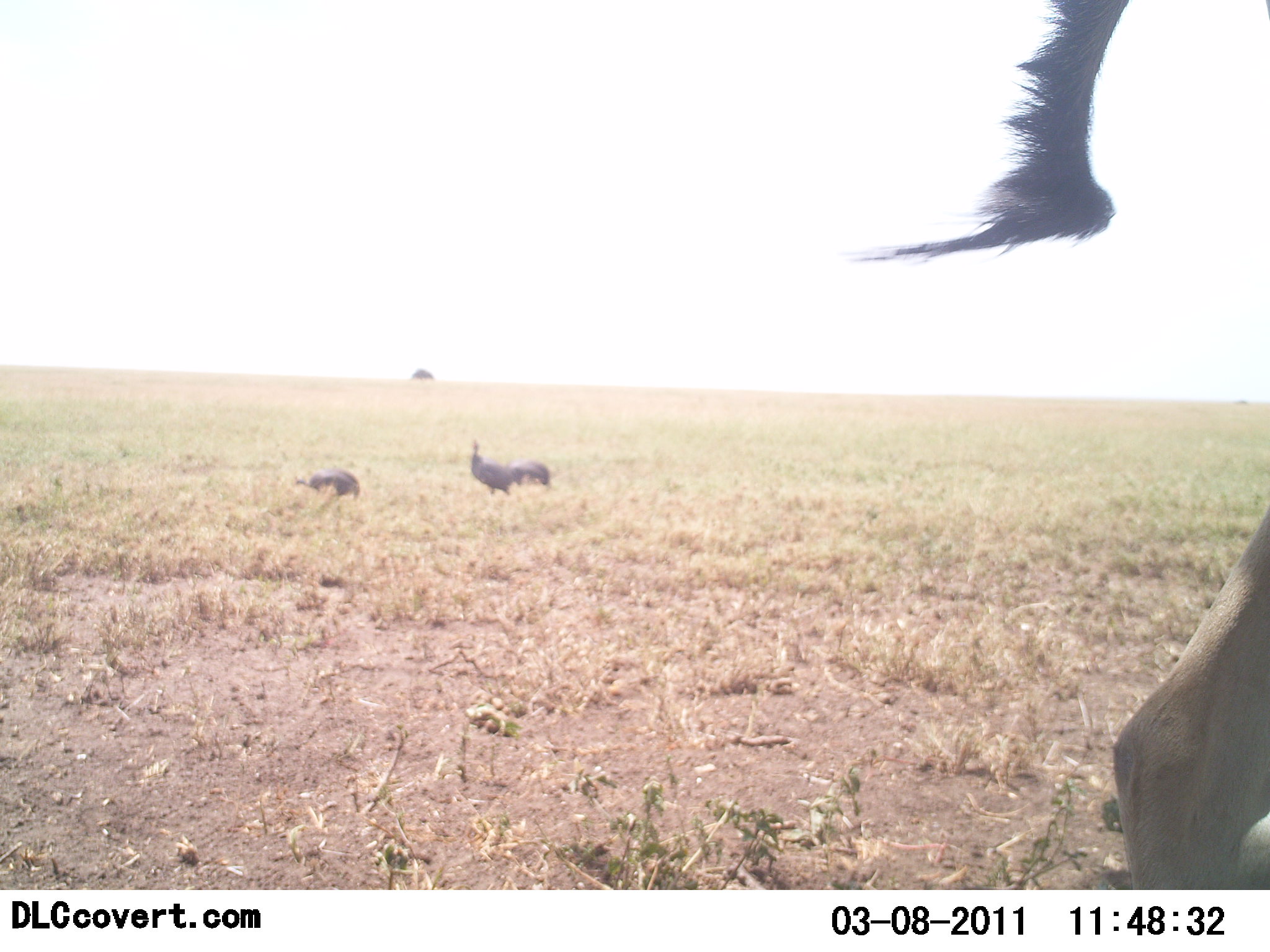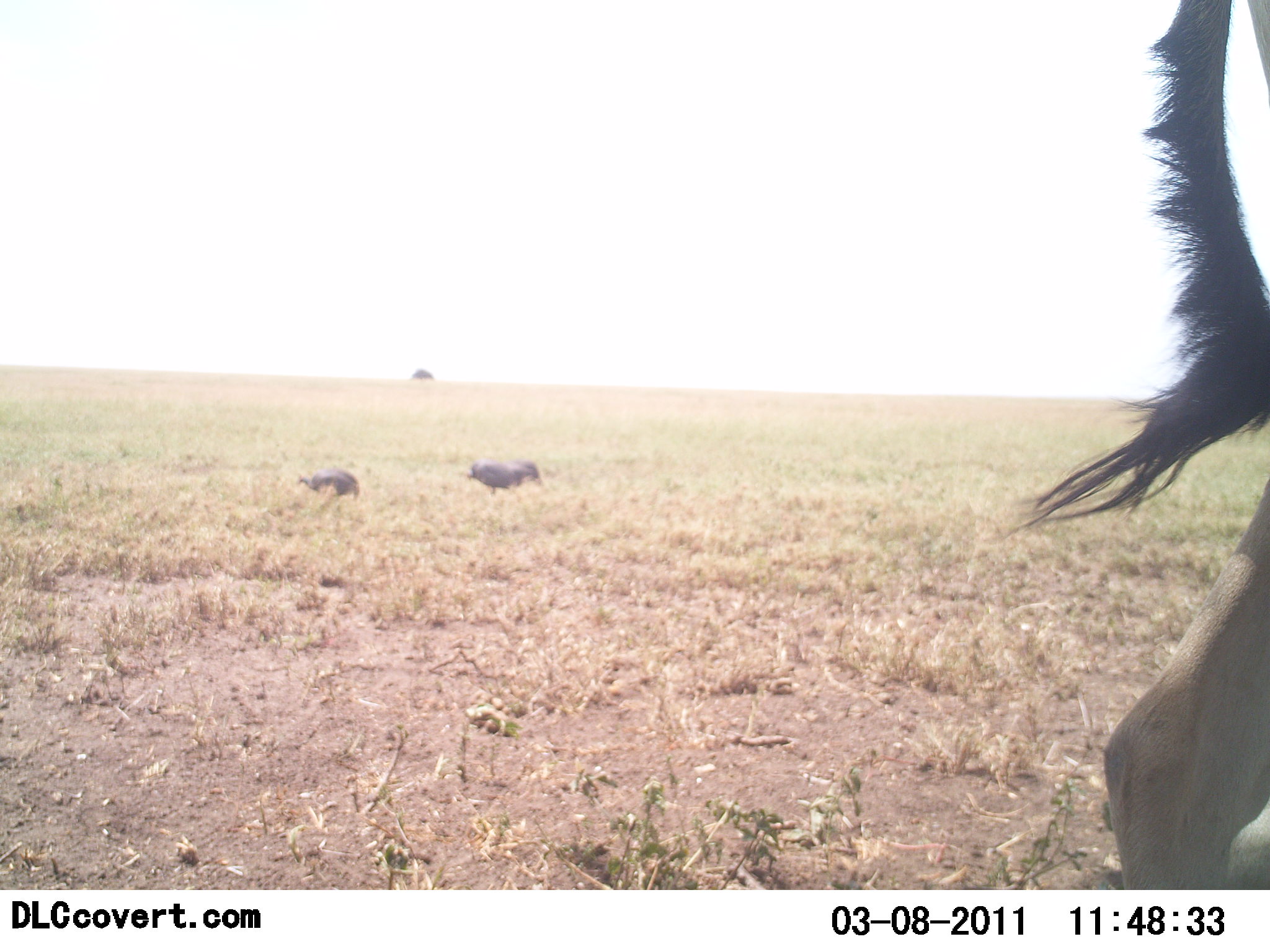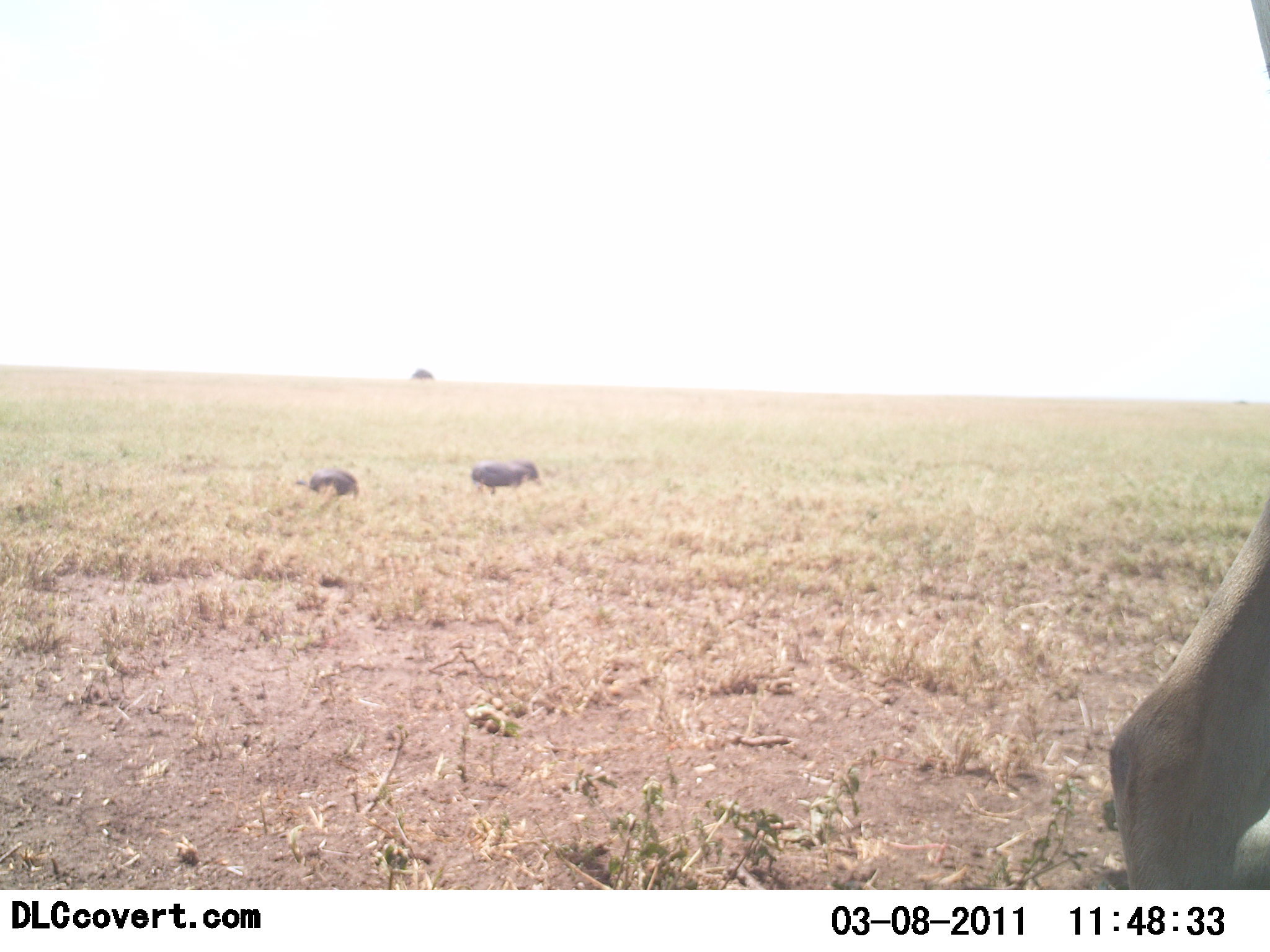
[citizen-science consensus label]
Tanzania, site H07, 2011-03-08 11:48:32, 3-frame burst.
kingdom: Animalia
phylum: Chordata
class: Aves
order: Galliformes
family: Numididae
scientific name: Numididae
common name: guinea fowl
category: guineafowl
Guineafowl (guinea fowl) (Numididae), count 2. Behavior (volunteer vote fractions): standing 54%, resting 0%, moving 15%, interacting 0%. Young present (vote fraction): 0%. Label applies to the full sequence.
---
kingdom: Animalia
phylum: Chordata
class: Mammalia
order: Artiodactyla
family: Bovidae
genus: Alcelaphus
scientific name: Alcelaphus buselaphus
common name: hartebeest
Hartebeest (Alcelaphus buselaphus), count 1. Behavior (volunteer vote fractions): standing 100%, resting 0%, moving 0%, interacting 0%. Young present (vote fraction): 0%. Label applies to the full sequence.